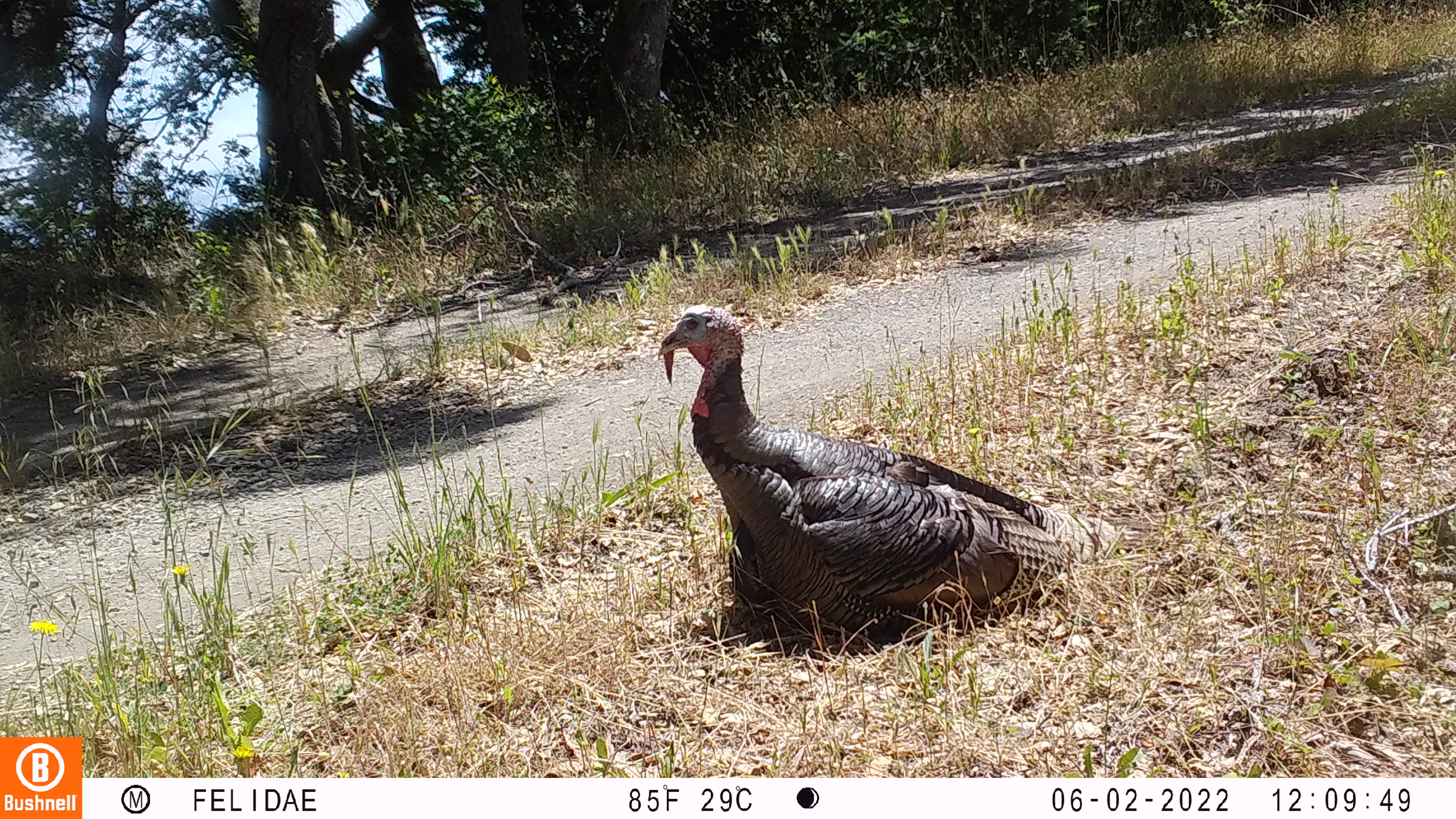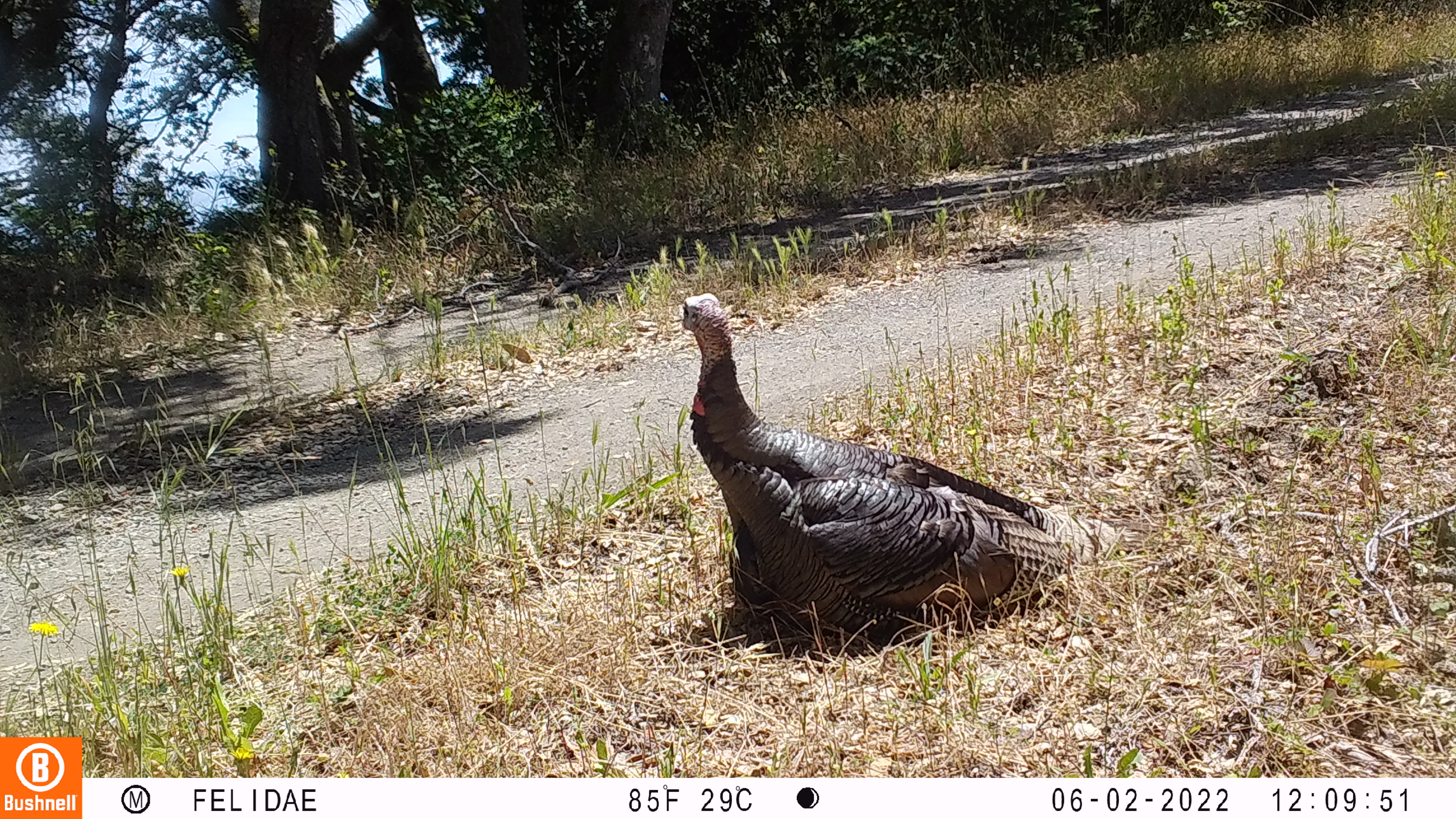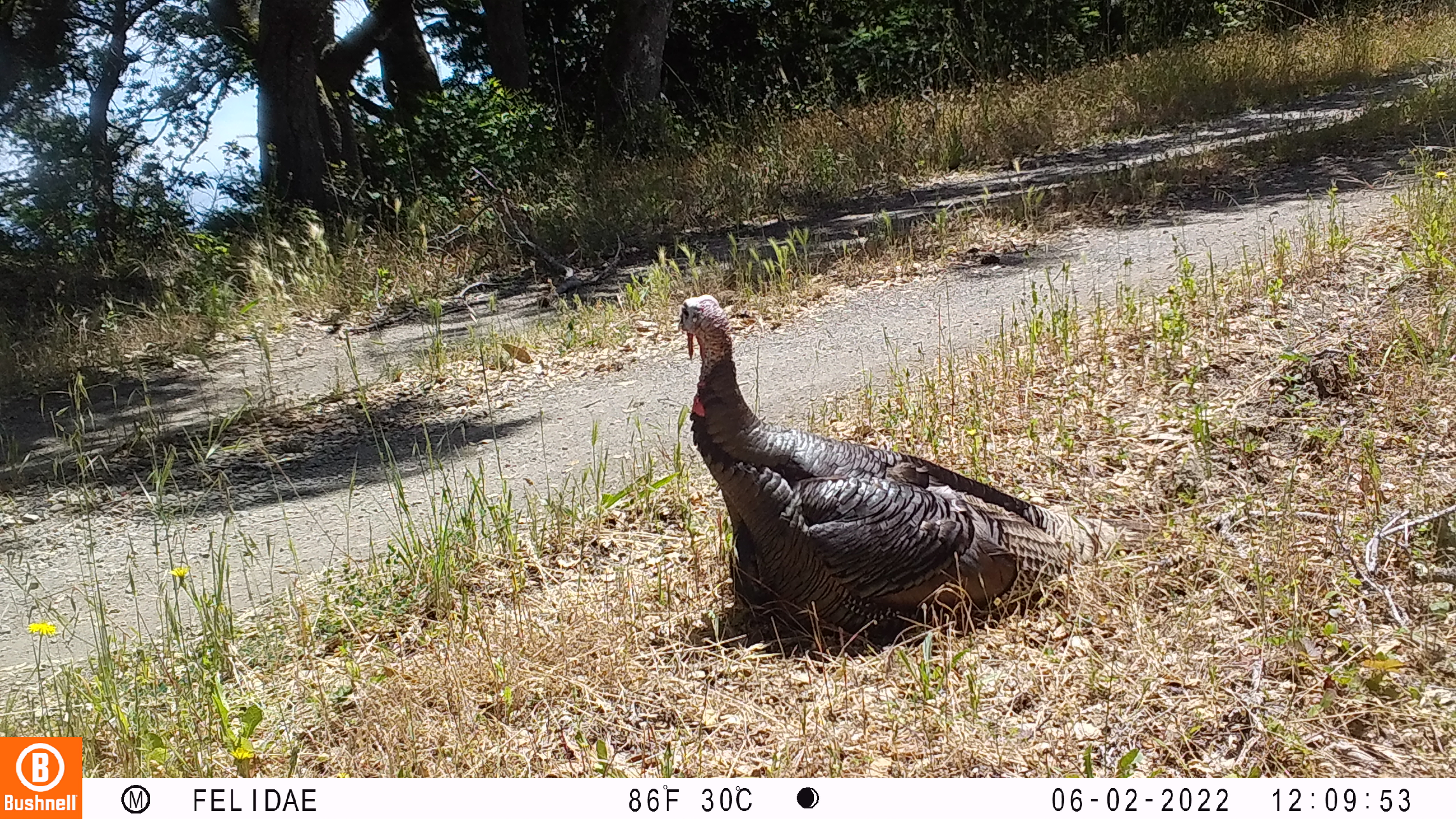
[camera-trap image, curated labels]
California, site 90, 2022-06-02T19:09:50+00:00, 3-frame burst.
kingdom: Animalia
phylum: Chordata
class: Aves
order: Galliformes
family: Phasianidae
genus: Meleagris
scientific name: Meleagris gallopavo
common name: turkey